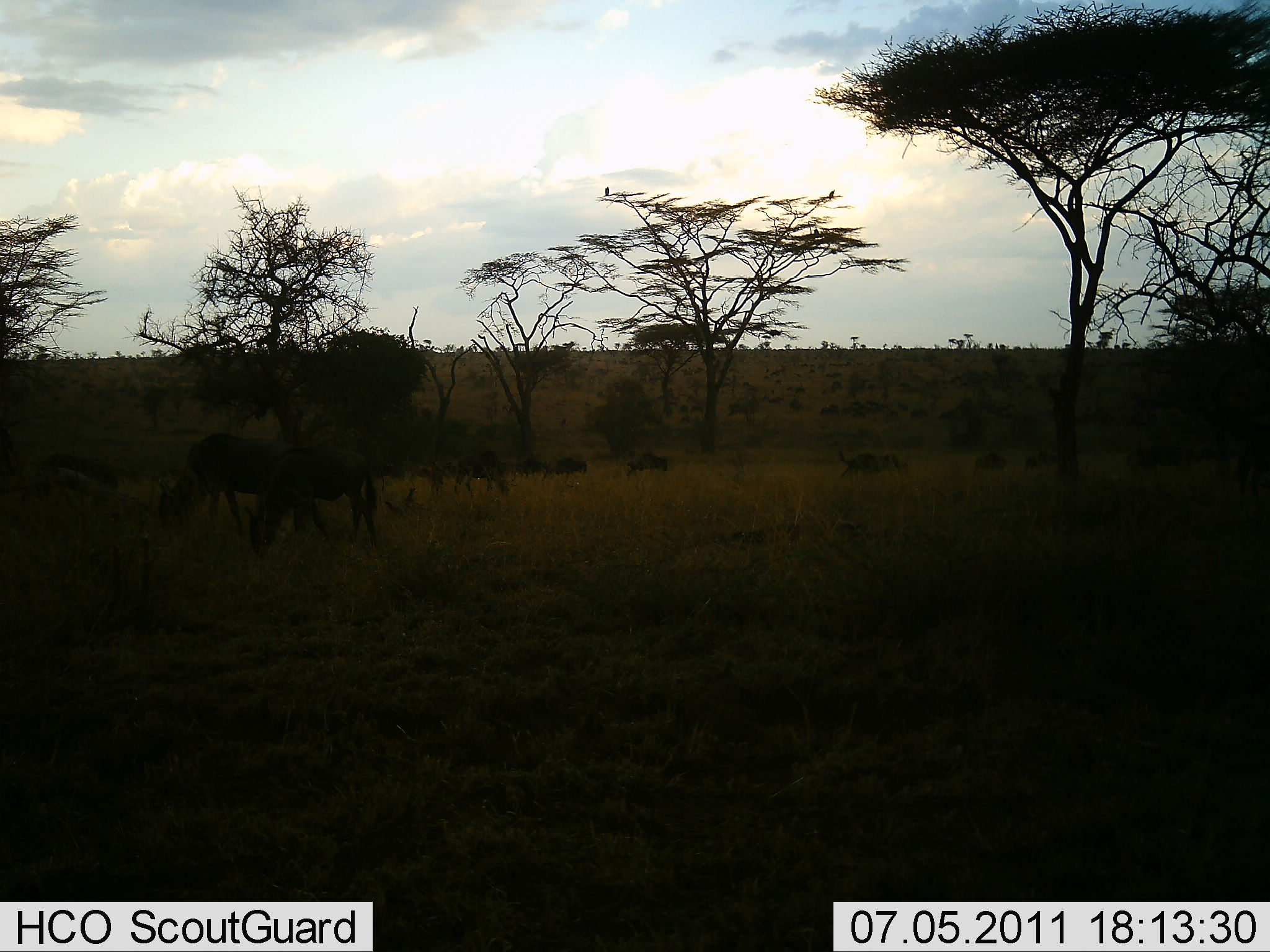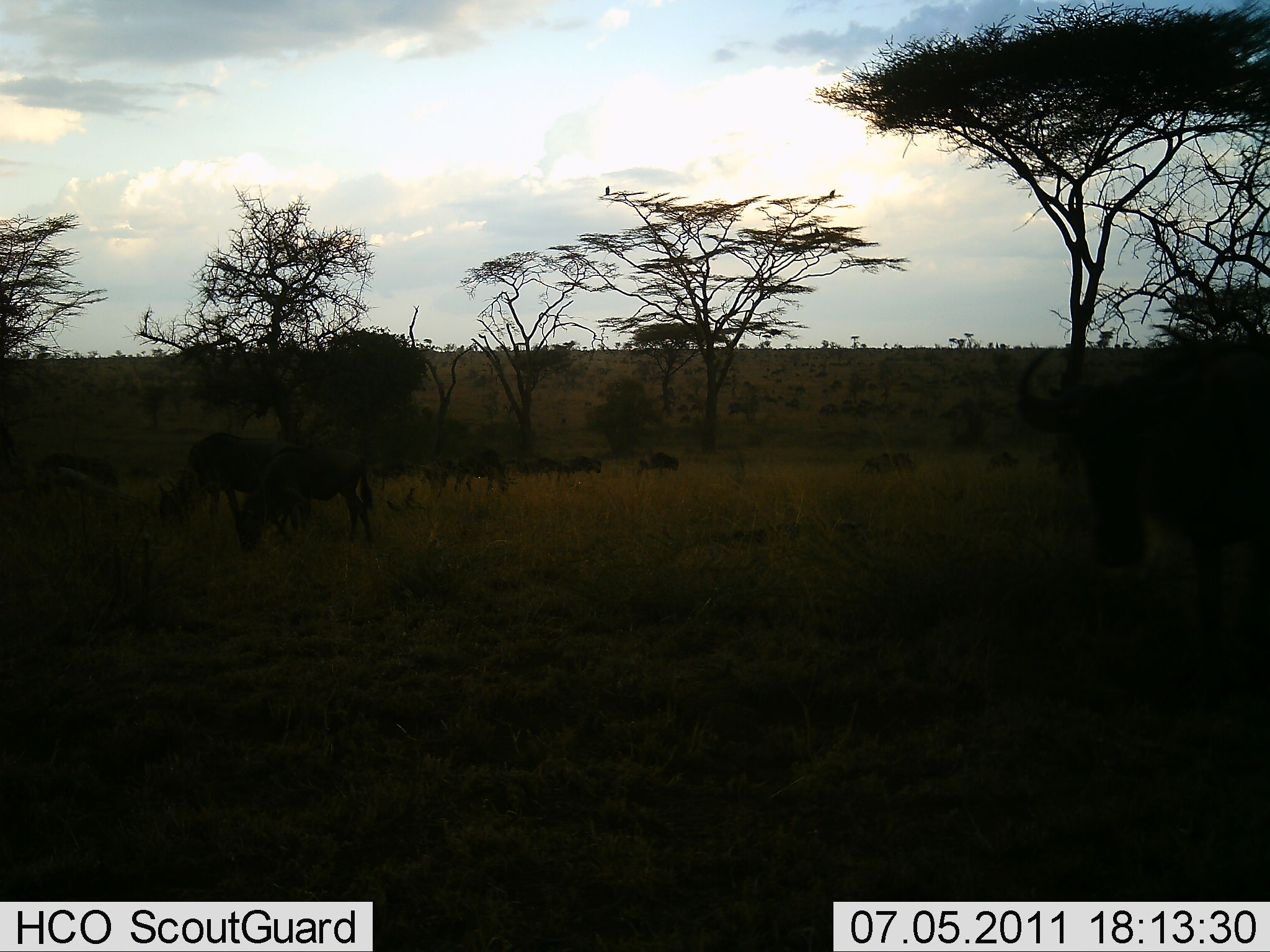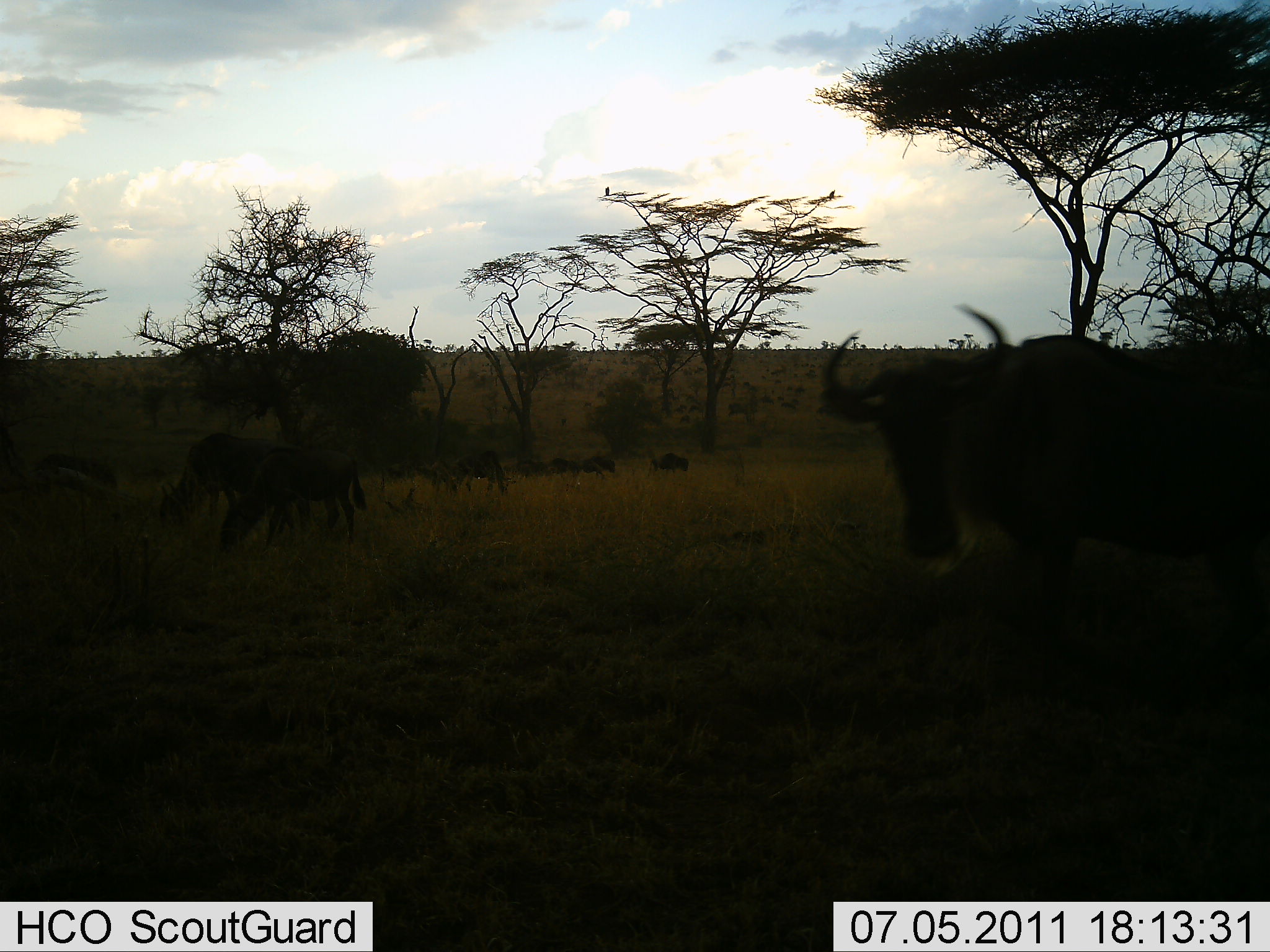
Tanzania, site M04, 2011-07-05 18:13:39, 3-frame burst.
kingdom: Animalia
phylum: Chordata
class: Mammalia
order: Artiodactyla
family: Bovidae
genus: Connochaetes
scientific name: Connochaetes taurinus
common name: blue wildebeest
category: wildebeest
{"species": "wildebeest (blue wildebeest) (Connochaetes taurinus)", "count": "10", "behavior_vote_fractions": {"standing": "27%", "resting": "0%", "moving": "64%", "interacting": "0%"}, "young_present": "0%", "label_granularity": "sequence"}